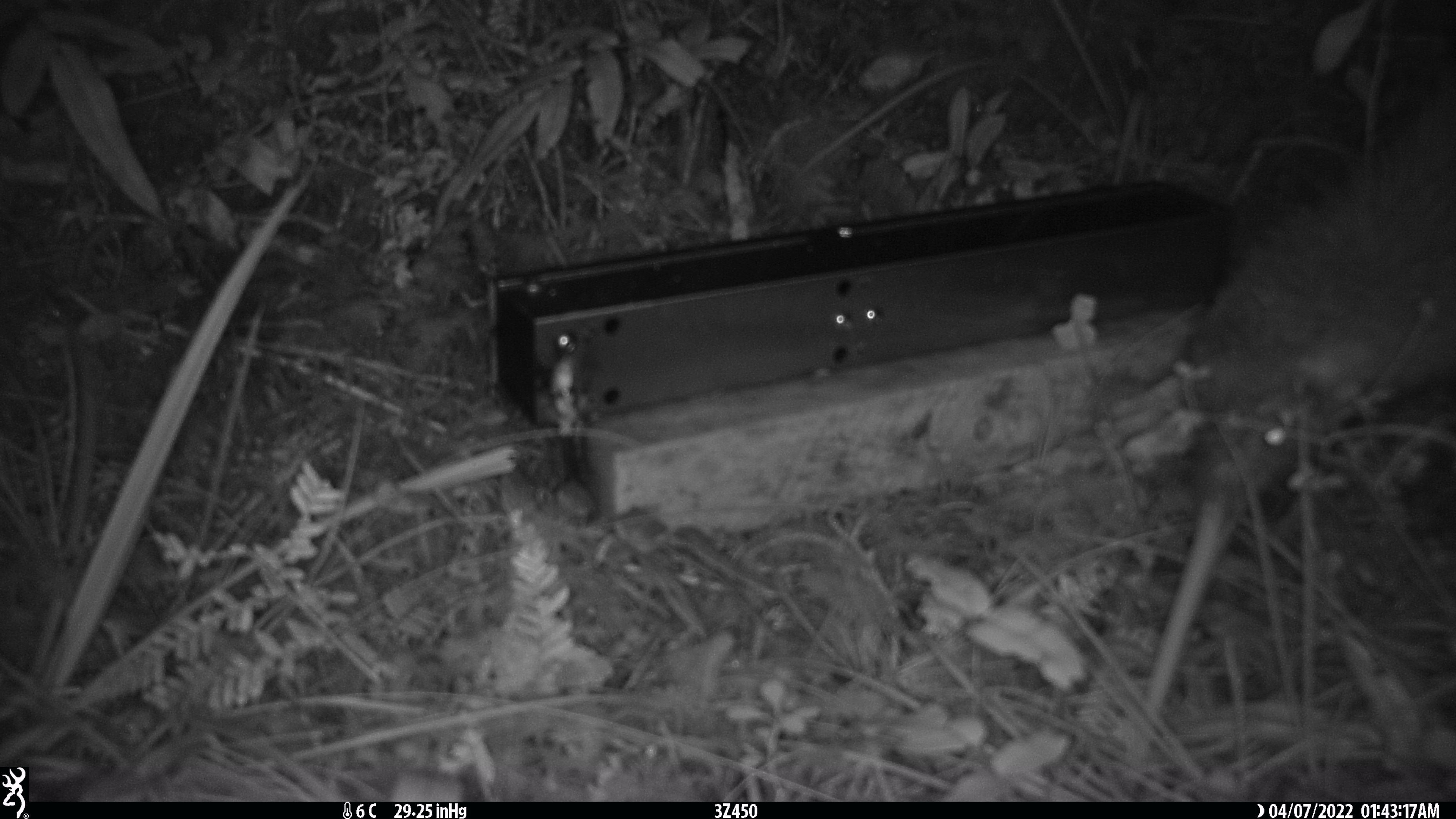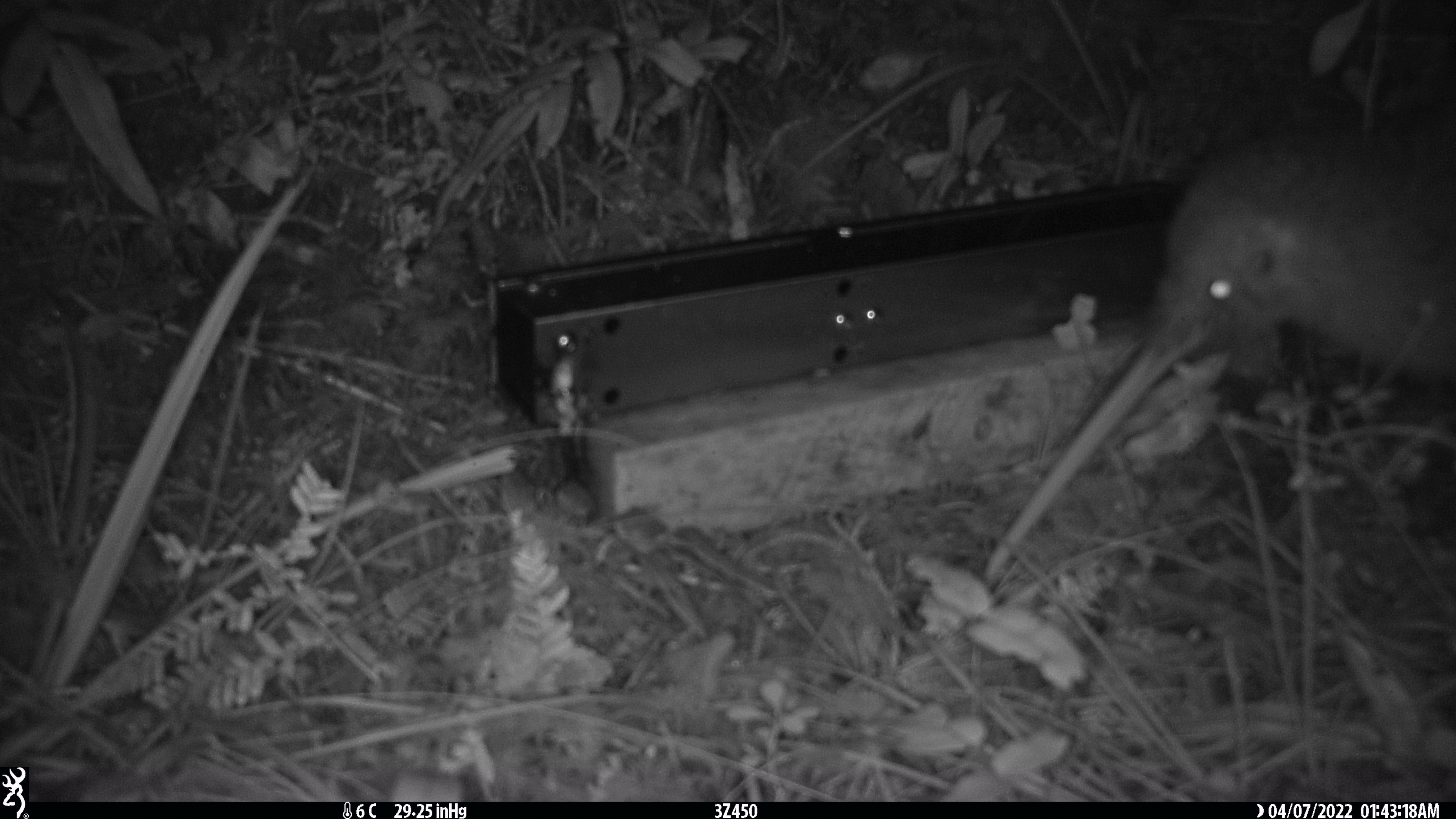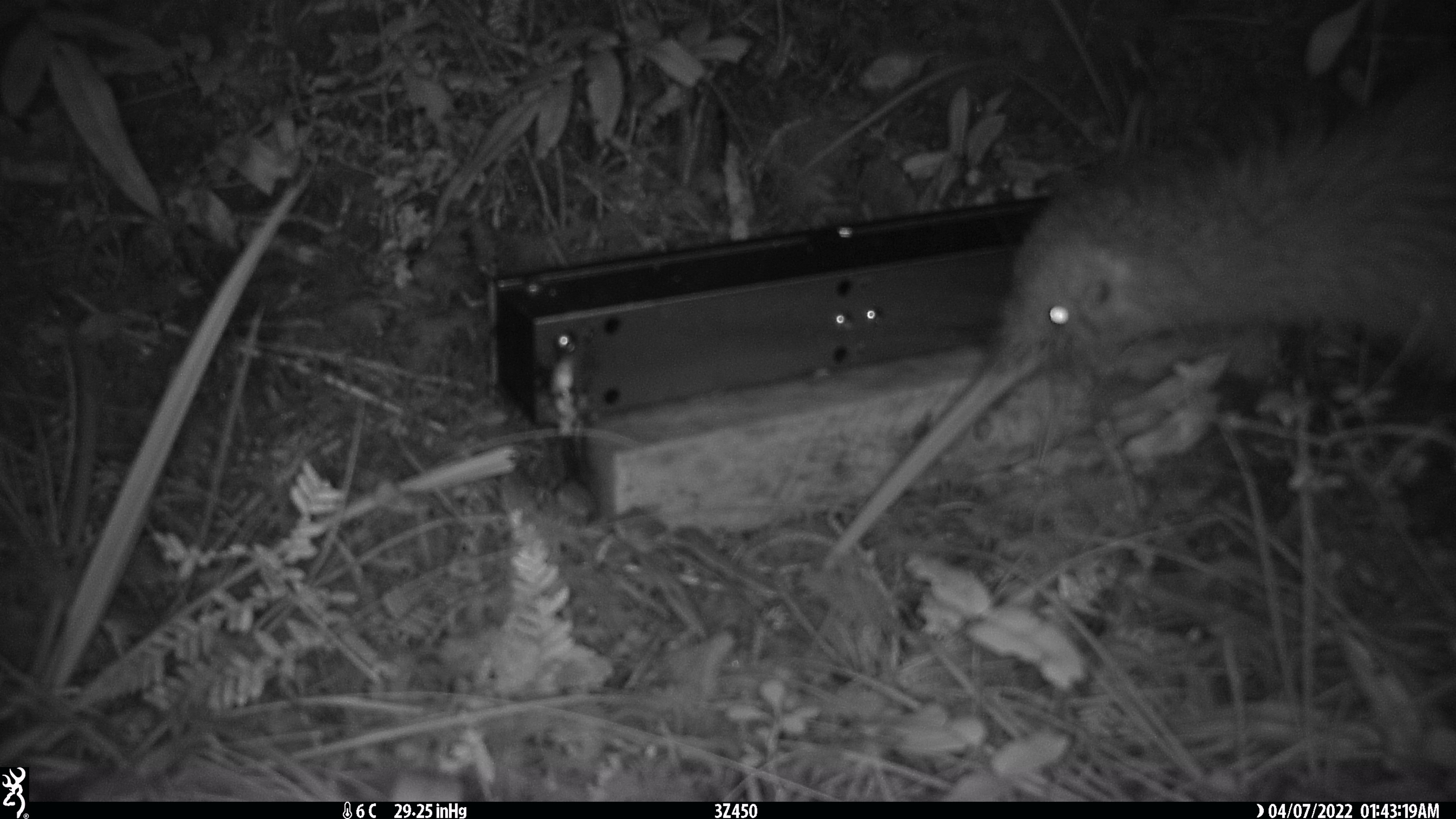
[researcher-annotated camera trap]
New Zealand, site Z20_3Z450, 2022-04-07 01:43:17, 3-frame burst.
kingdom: Animalia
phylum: Chordata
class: Aves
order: Apterygiformes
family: Apterygidae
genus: Apteryx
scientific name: Apteryx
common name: kiwi